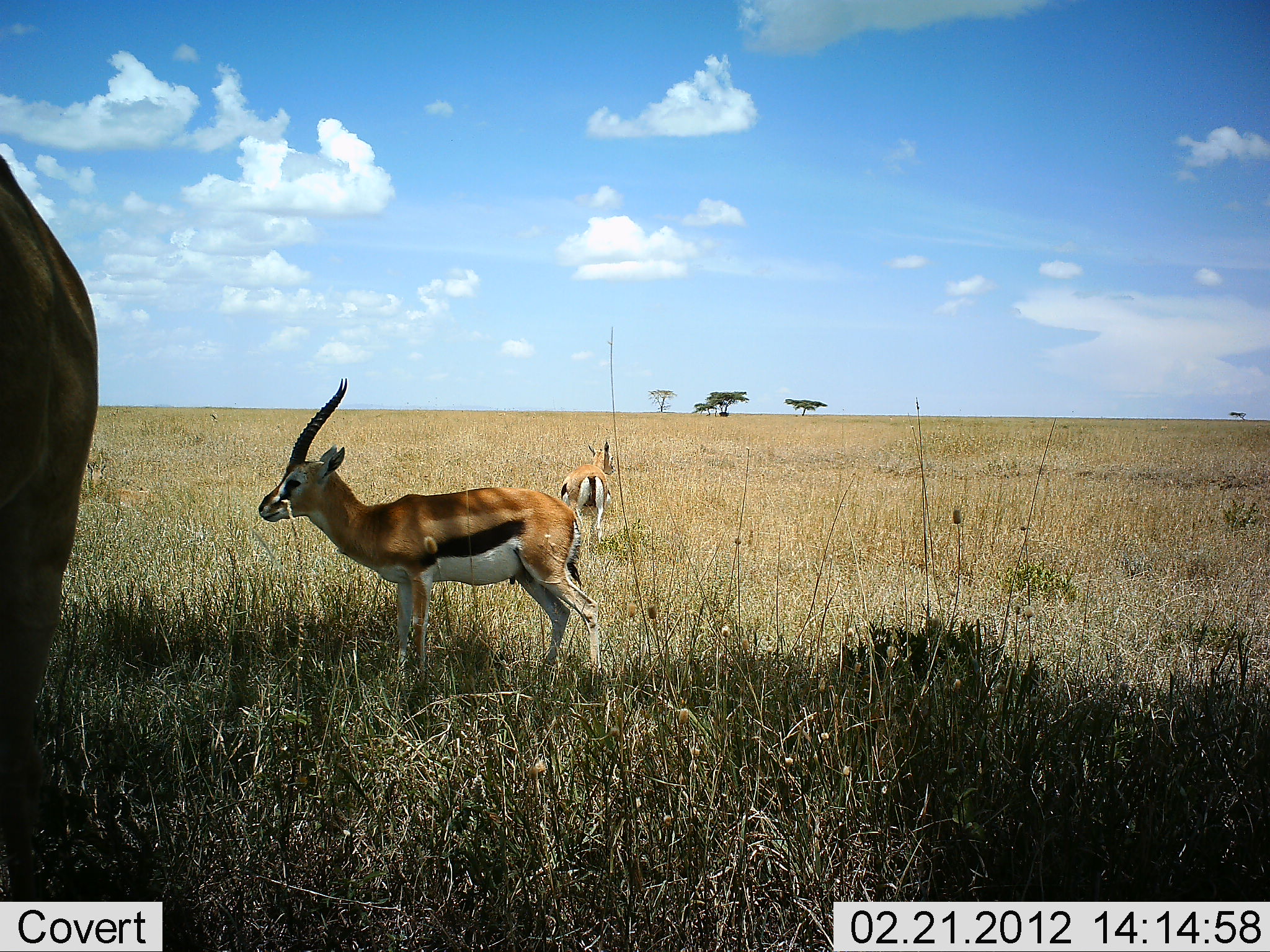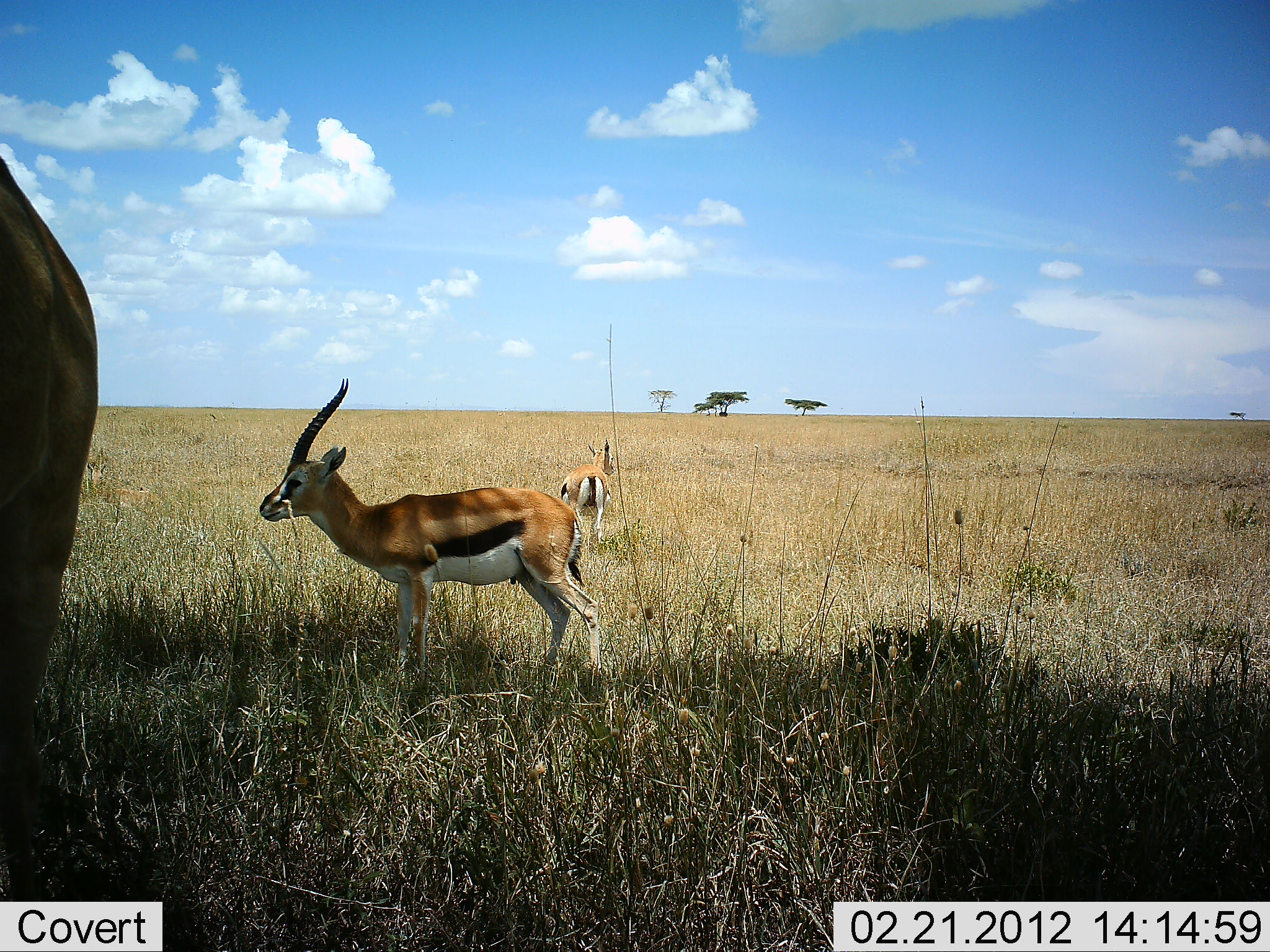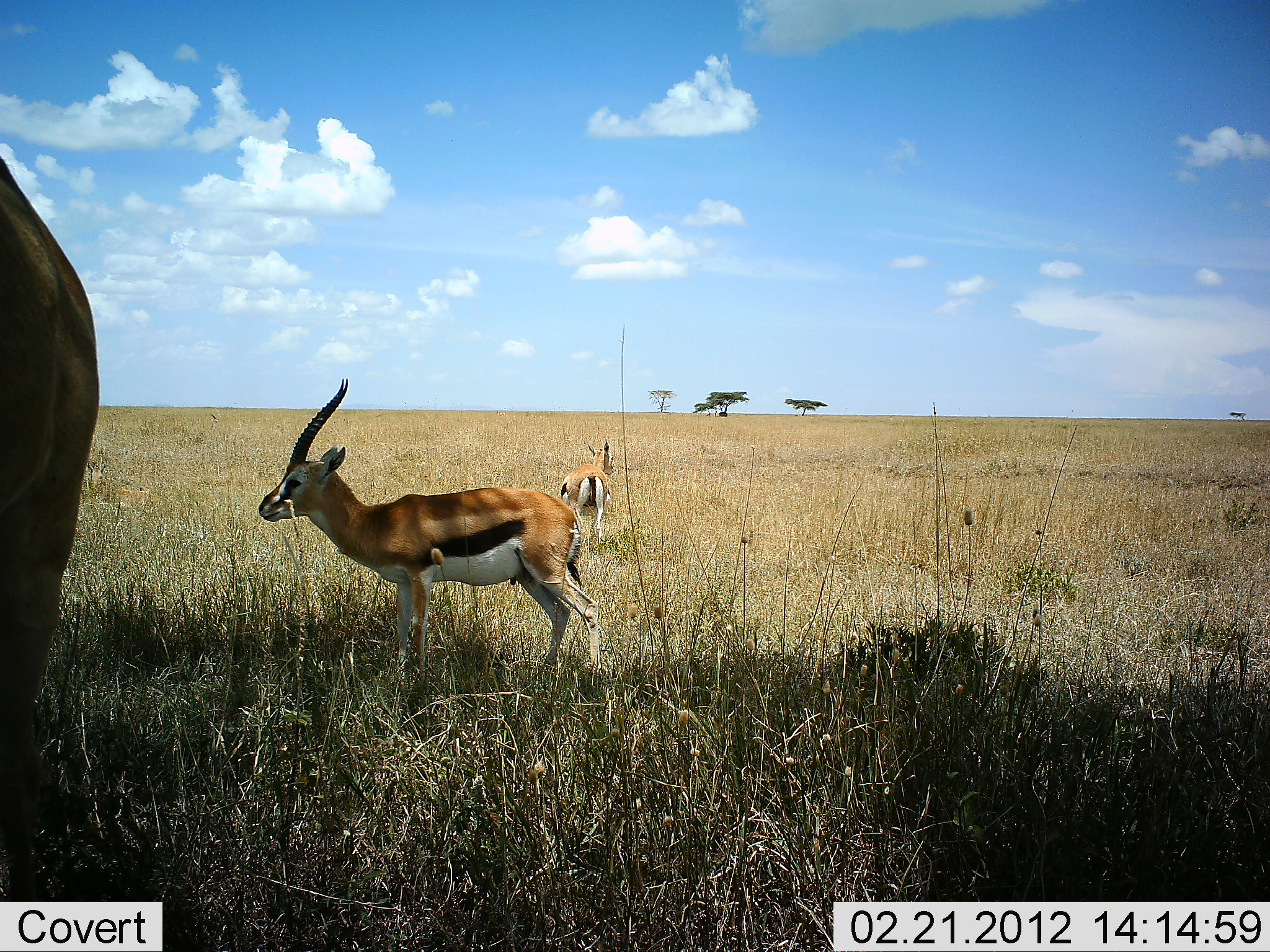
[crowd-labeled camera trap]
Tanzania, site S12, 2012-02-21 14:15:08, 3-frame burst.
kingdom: Animalia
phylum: Chordata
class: Mammalia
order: Artiodactyla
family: Bovidae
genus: Eudorcas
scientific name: Eudorcas thomsonii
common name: thomson's gazelle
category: gazellethomsons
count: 3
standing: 100%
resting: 0%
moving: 0%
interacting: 0%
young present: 5%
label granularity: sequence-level